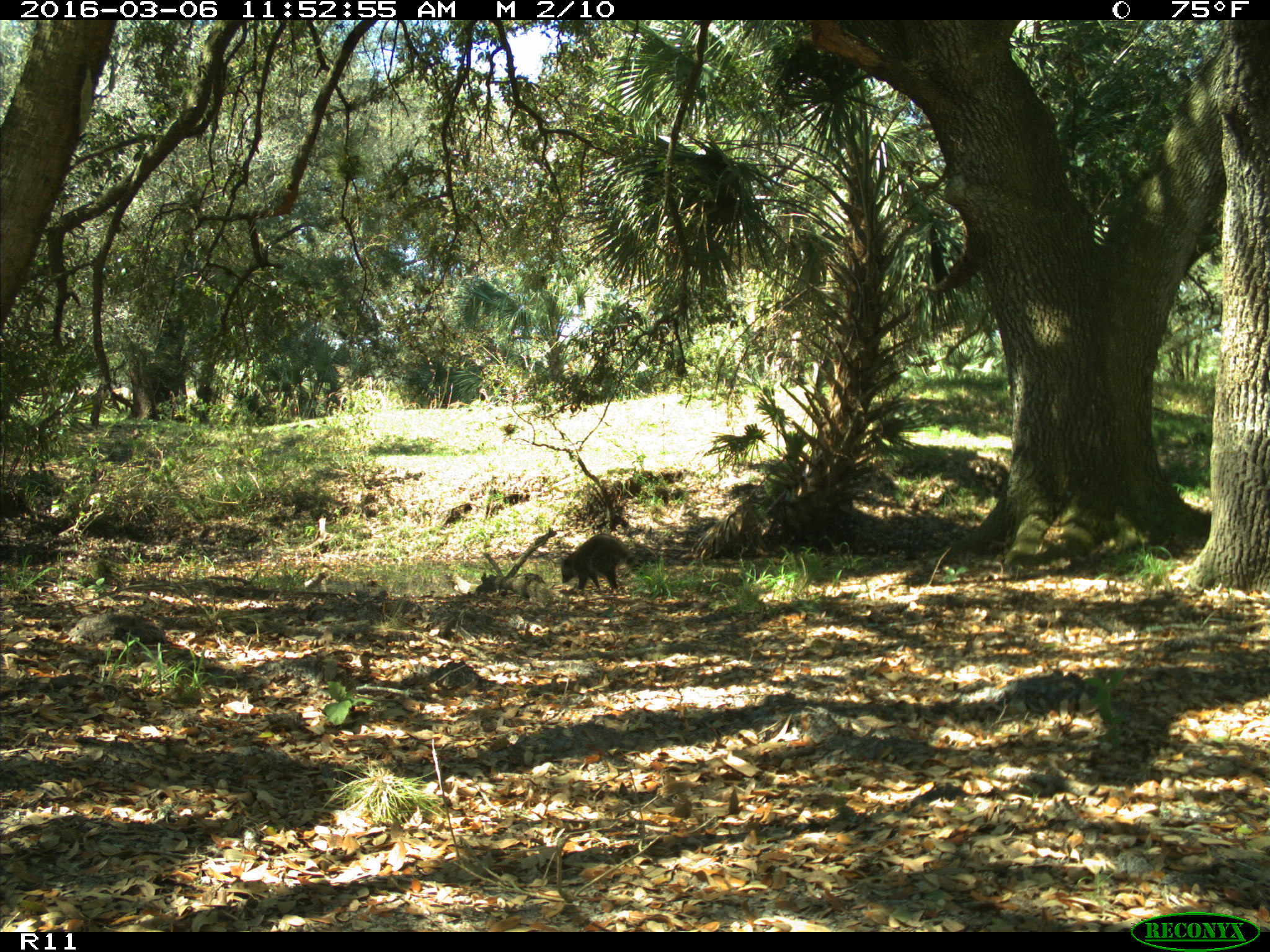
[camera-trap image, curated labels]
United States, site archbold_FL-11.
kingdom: Animalia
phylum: Chordata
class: Mammalia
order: Carnivora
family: Procyonidae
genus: Procyon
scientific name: Procyon lotor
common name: common raccoon